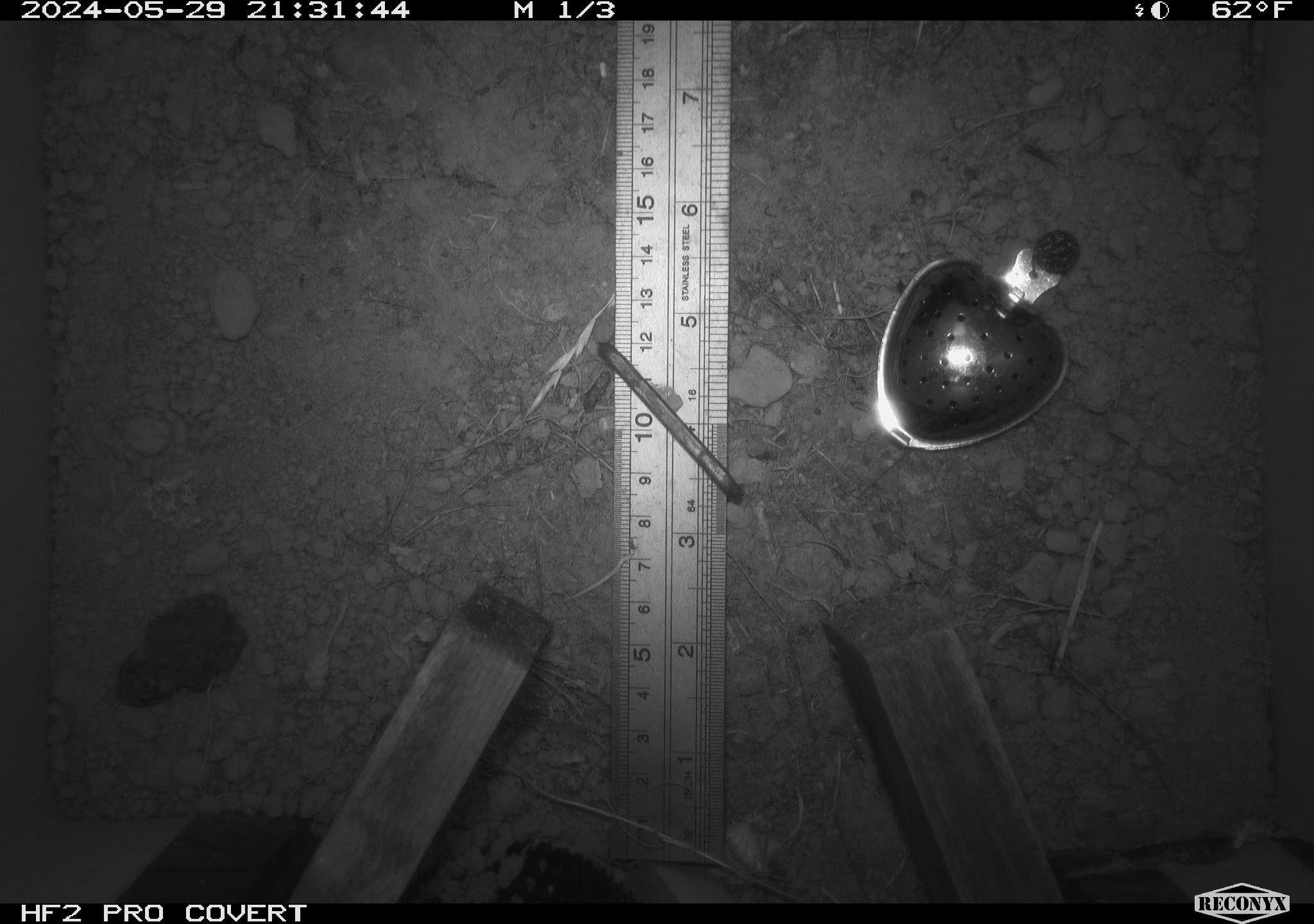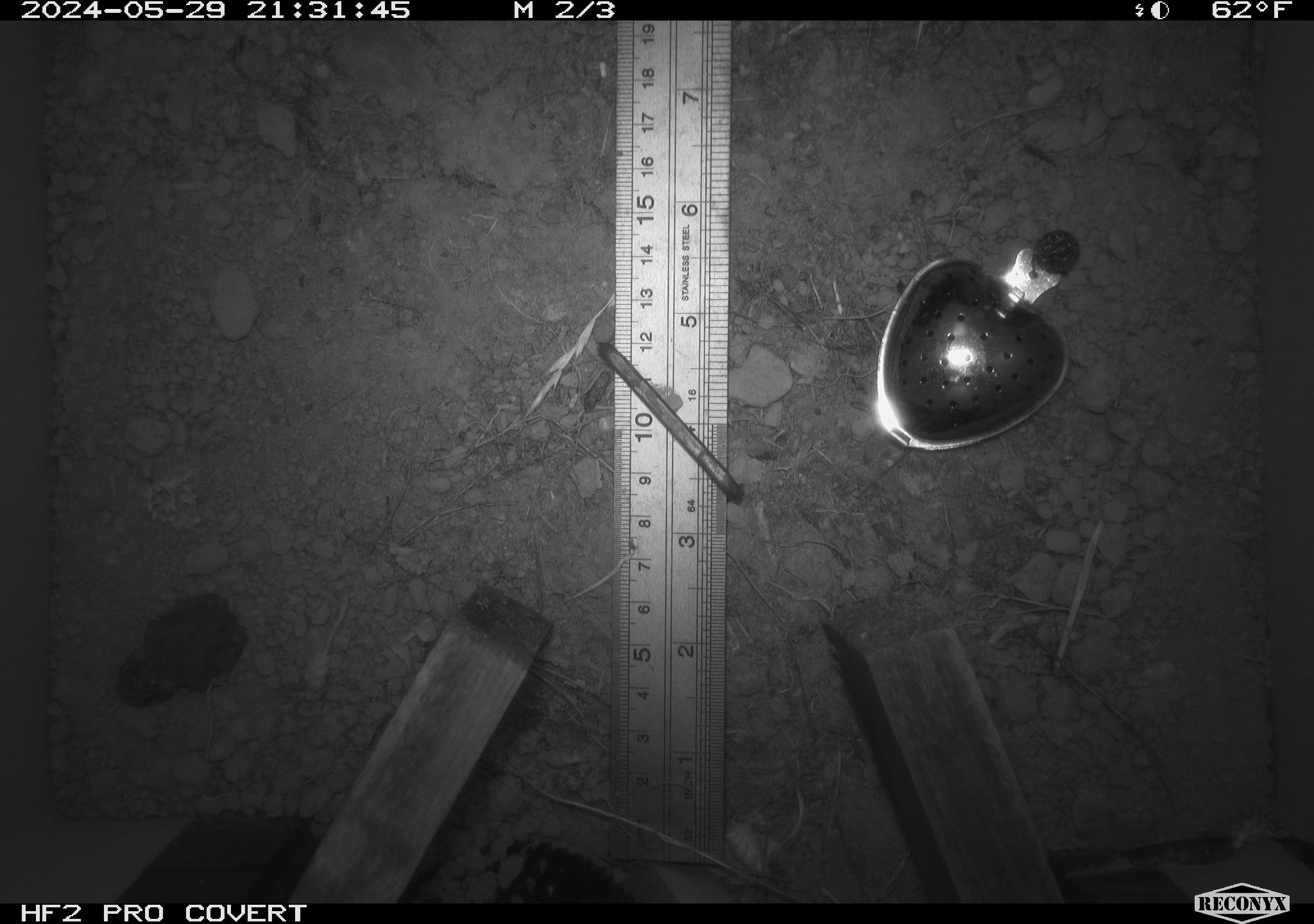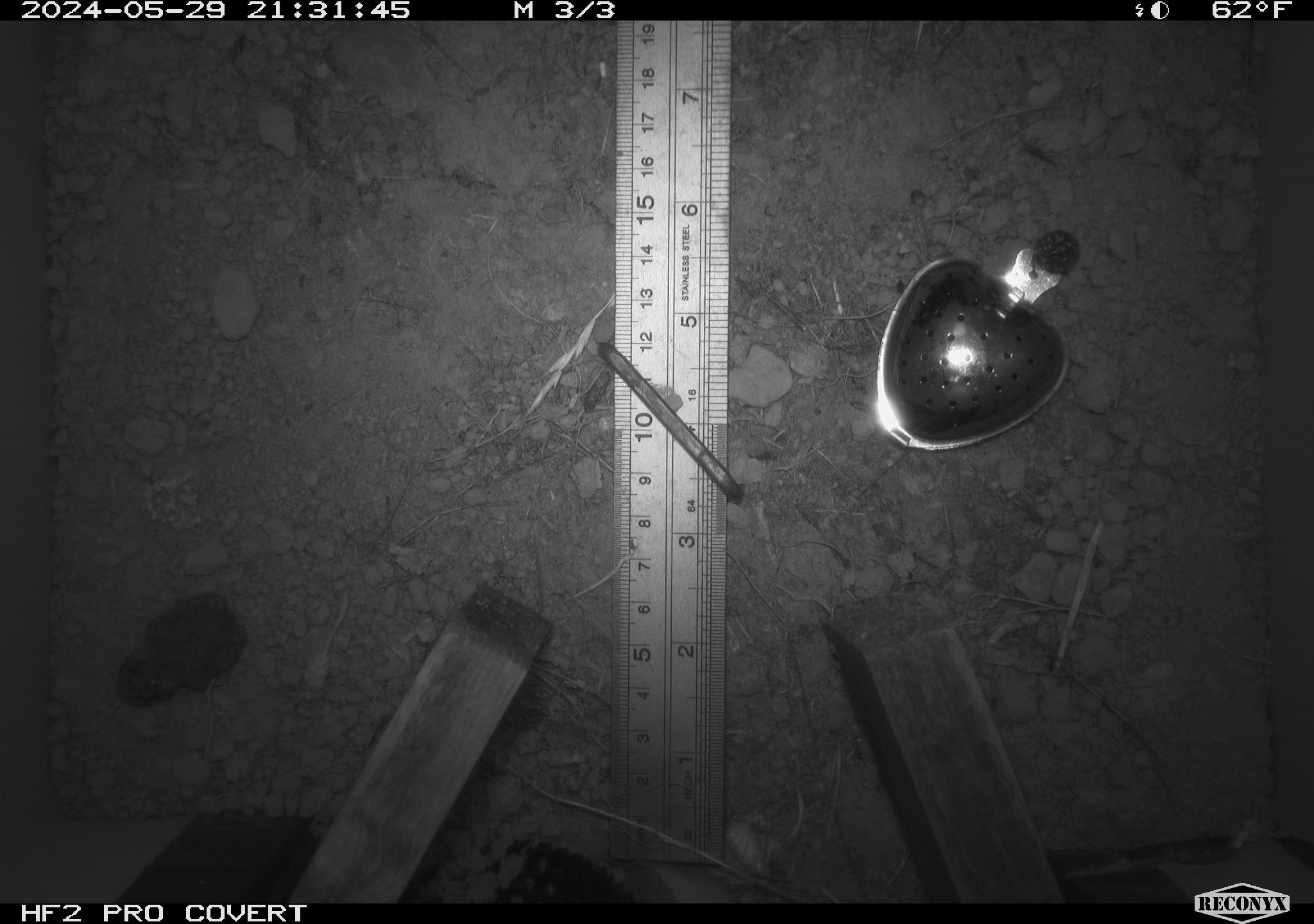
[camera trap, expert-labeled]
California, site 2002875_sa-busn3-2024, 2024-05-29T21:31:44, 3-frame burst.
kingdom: Animalia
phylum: Chordata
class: Amphibia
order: Anura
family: Bufonidae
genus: Anaxyrus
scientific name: Anaxyrus boreas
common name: western toad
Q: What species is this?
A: Western toad (Anaxyrus boreas).